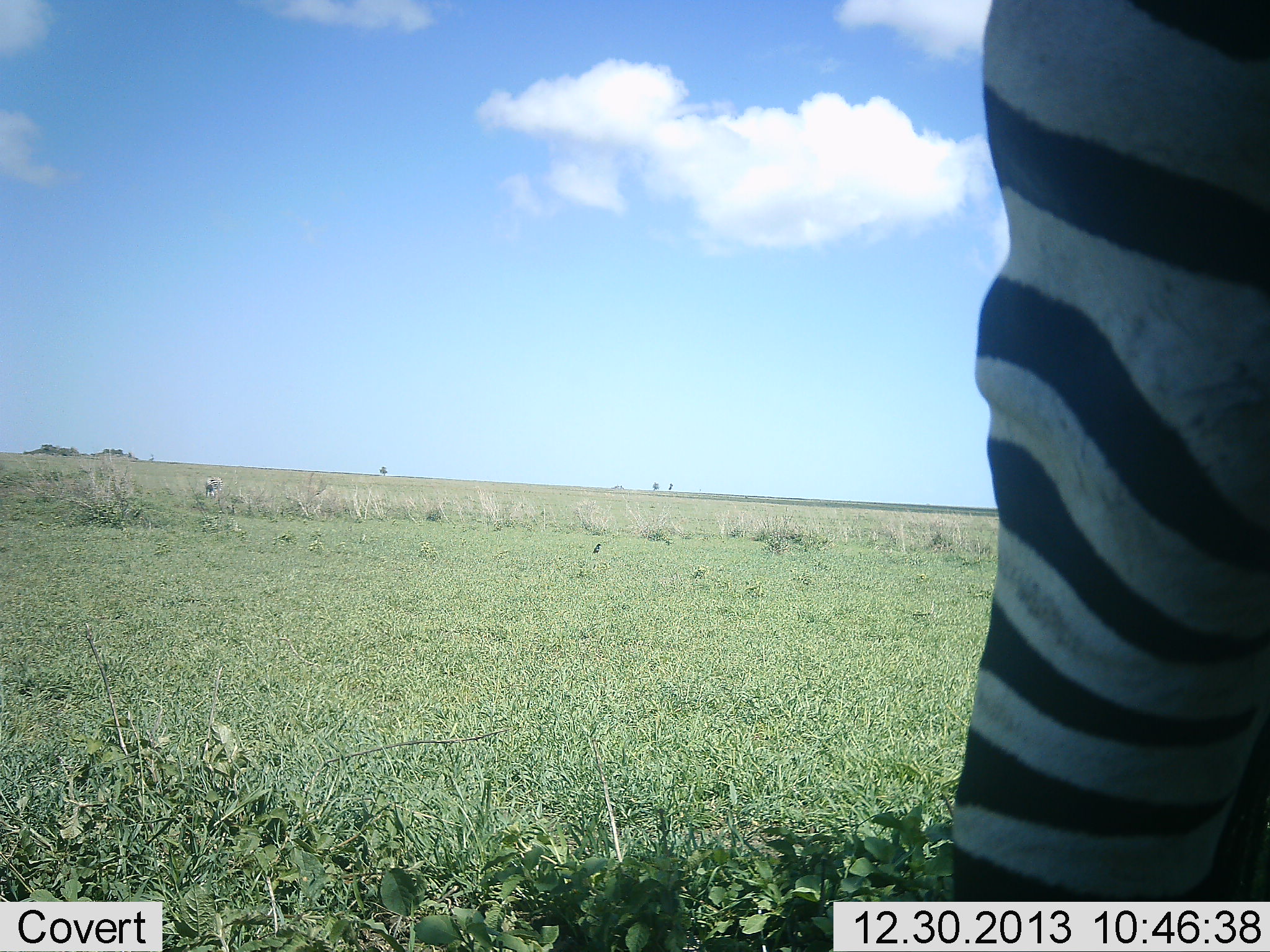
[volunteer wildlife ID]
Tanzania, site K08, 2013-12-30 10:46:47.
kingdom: Animalia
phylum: Chordata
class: Mammalia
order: Perissodactyla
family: Equidae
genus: Equus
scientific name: Equus quagga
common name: plains zebra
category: zebra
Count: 1.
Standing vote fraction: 92%.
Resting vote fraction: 0%.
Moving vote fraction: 8%.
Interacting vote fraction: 0%.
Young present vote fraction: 0%.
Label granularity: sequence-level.